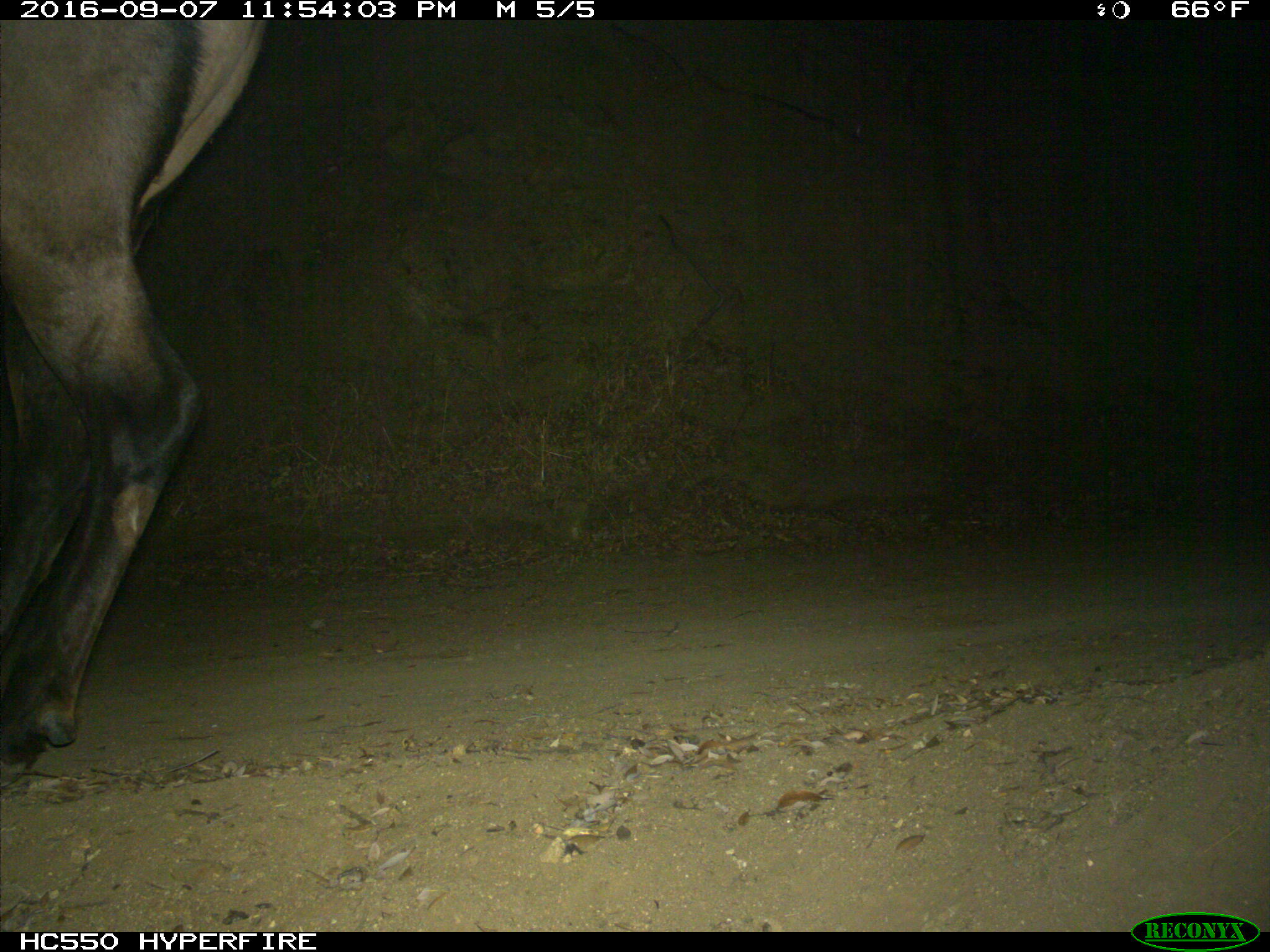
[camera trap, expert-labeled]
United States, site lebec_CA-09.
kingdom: Animalia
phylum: Chordata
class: Mammalia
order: Artiodactyla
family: Cervidae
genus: Cervus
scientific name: Cervus canadensis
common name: elk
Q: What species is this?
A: Cervus canadensis (elk).